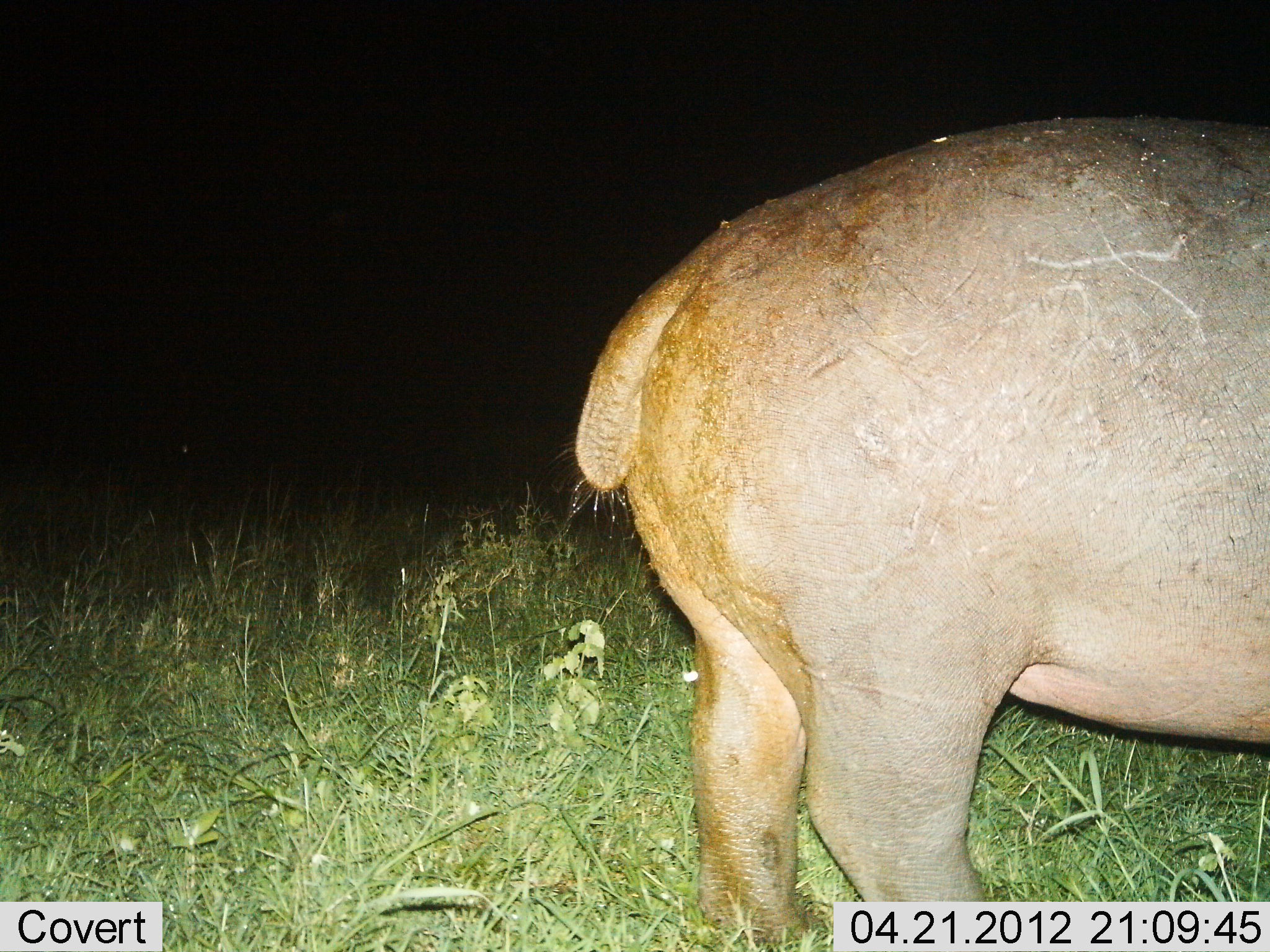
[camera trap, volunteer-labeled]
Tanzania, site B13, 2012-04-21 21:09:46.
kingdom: Animalia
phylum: Chordata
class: Mammalia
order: Artiodactyla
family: Hippopotamidae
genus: Hippopotamus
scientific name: Hippopotamus amphibius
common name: hippopotamus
Hippopotamus (Hippopotamus amphibius), count 1. Behavior (volunteer vote fractions): standing 92%, resting 0%, moving 8%, interacting 0%. Young present (vote fraction): 0%. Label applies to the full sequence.